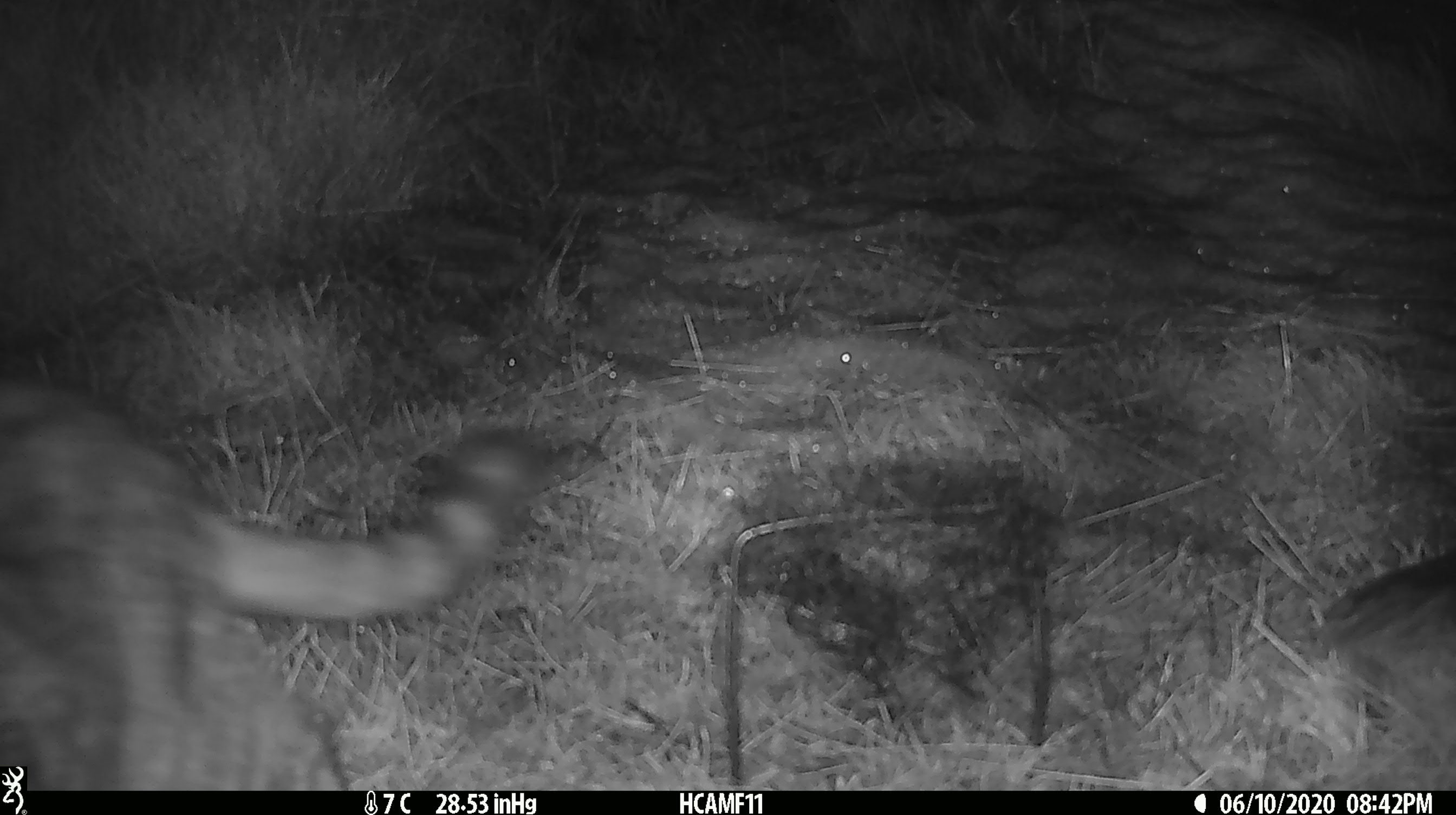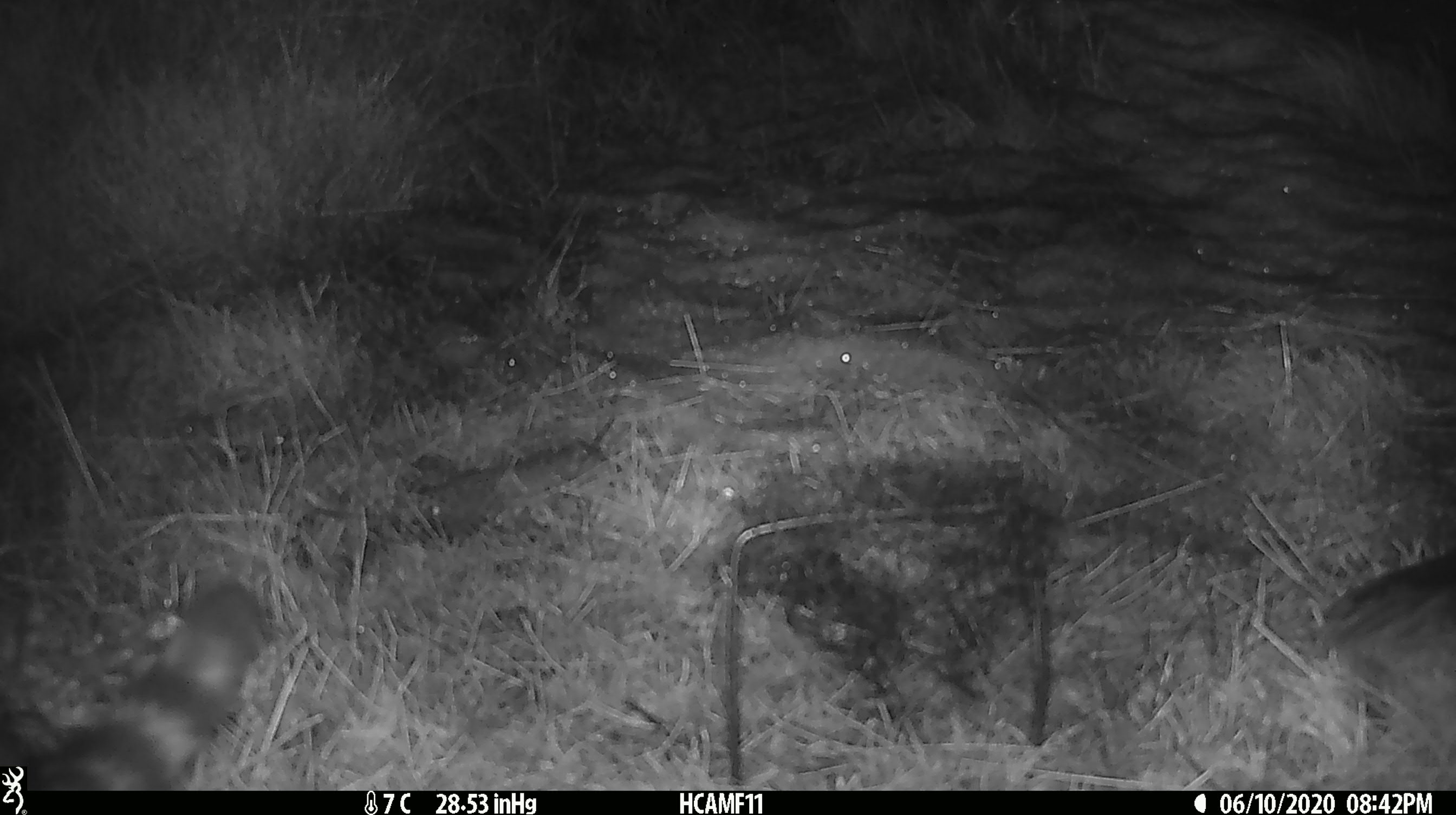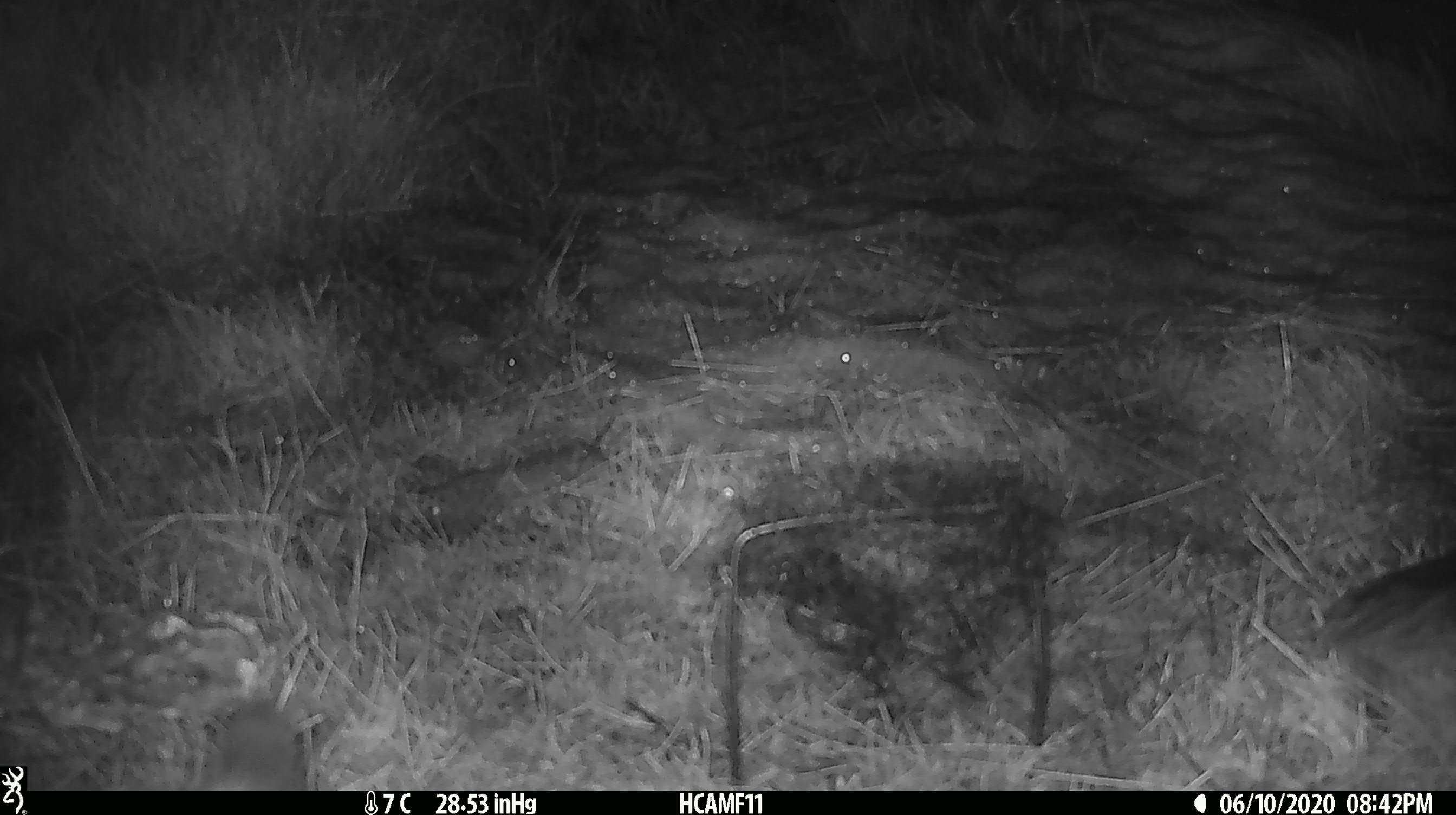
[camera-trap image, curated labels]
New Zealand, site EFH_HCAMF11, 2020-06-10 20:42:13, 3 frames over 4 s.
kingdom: Animalia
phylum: Chordata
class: Mammalia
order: Carnivora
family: Felidae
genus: Felis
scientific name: Felis catus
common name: domestic cat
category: cat